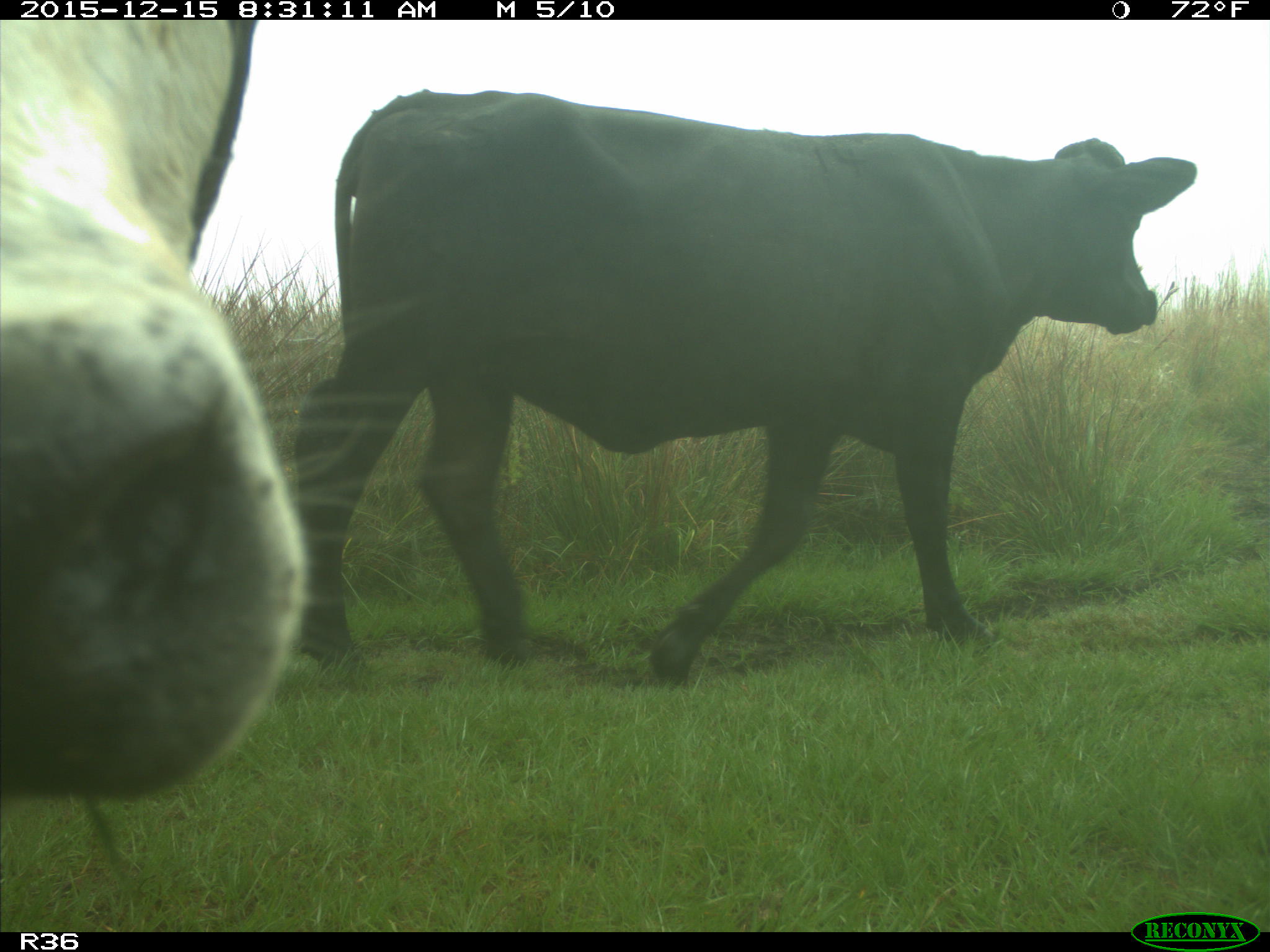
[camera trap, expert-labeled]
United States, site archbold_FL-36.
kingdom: Animalia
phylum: Chordata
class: Mammalia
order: Artiodactyla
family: Bovidae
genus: Bos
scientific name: Bos taurus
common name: domestic cow